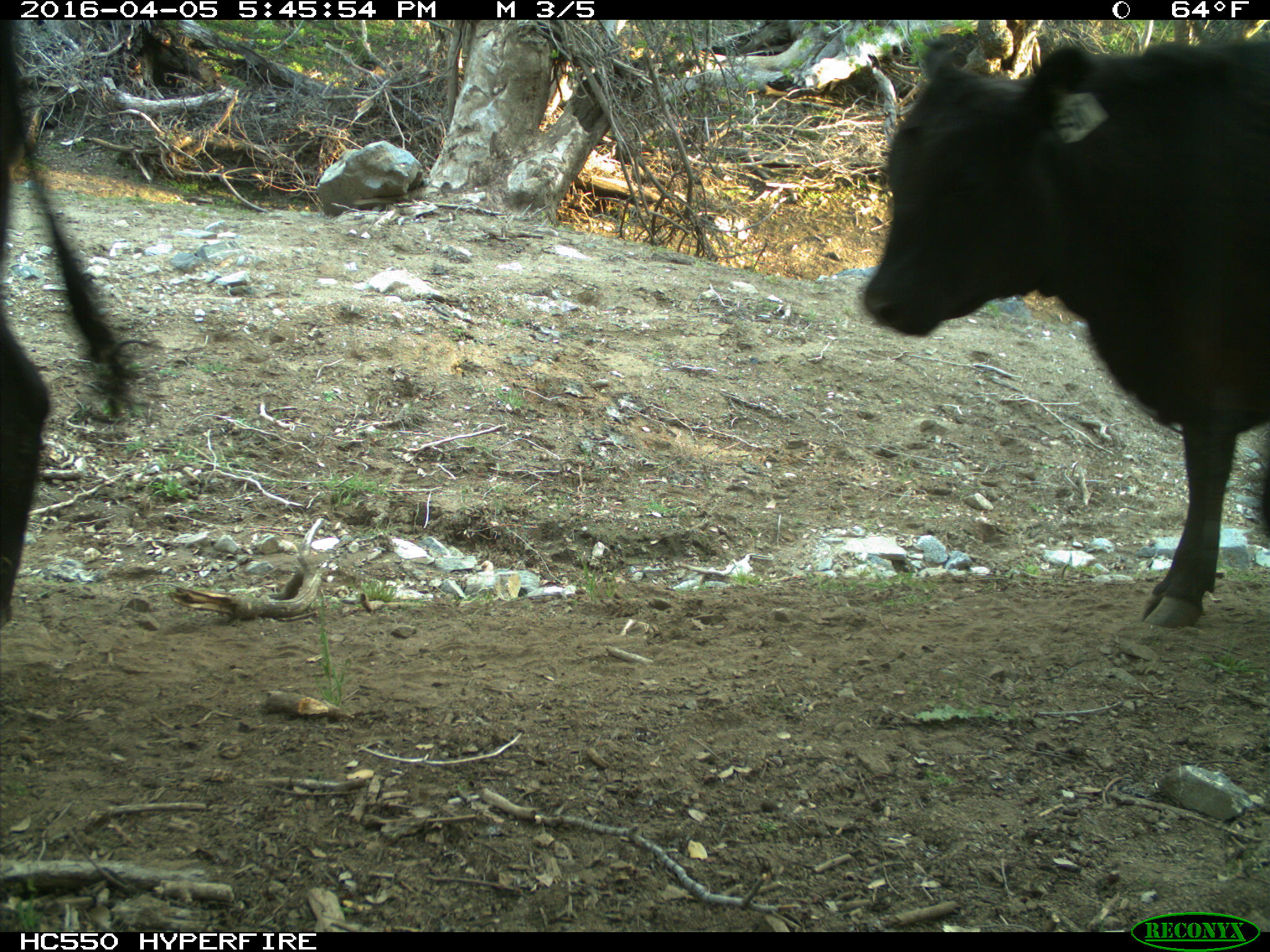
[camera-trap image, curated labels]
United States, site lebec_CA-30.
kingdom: Animalia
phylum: Chordata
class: Mammalia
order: Artiodactyla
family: Bovidae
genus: Bos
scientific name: Bos taurus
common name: domestic cow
Bos taurus (domestic cow).